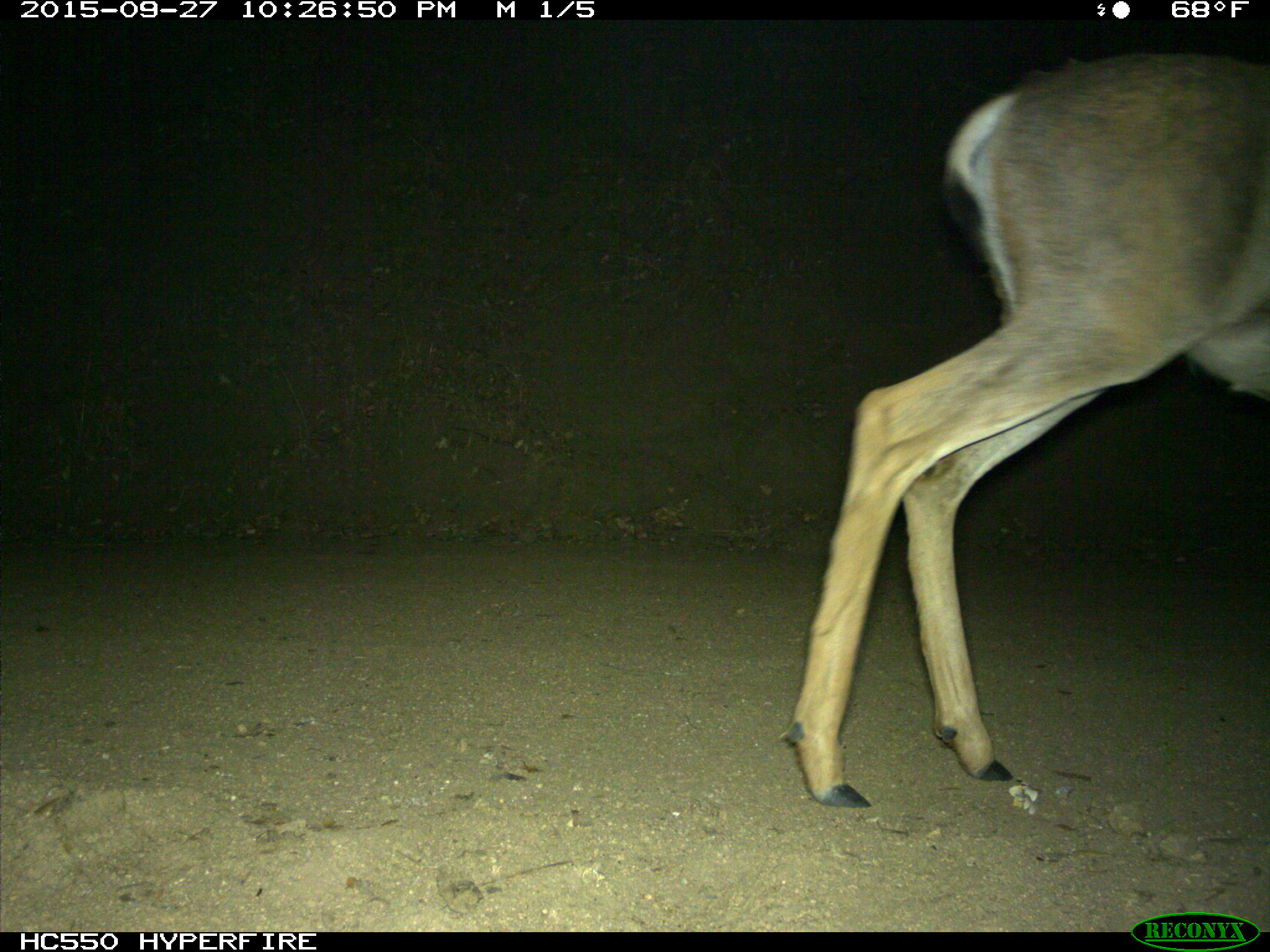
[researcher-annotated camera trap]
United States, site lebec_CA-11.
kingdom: Animalia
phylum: Chordata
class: Mammalia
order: Artiodactyla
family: Cervidae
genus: Odocoileus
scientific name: Odocoileus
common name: deer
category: unidentified deer